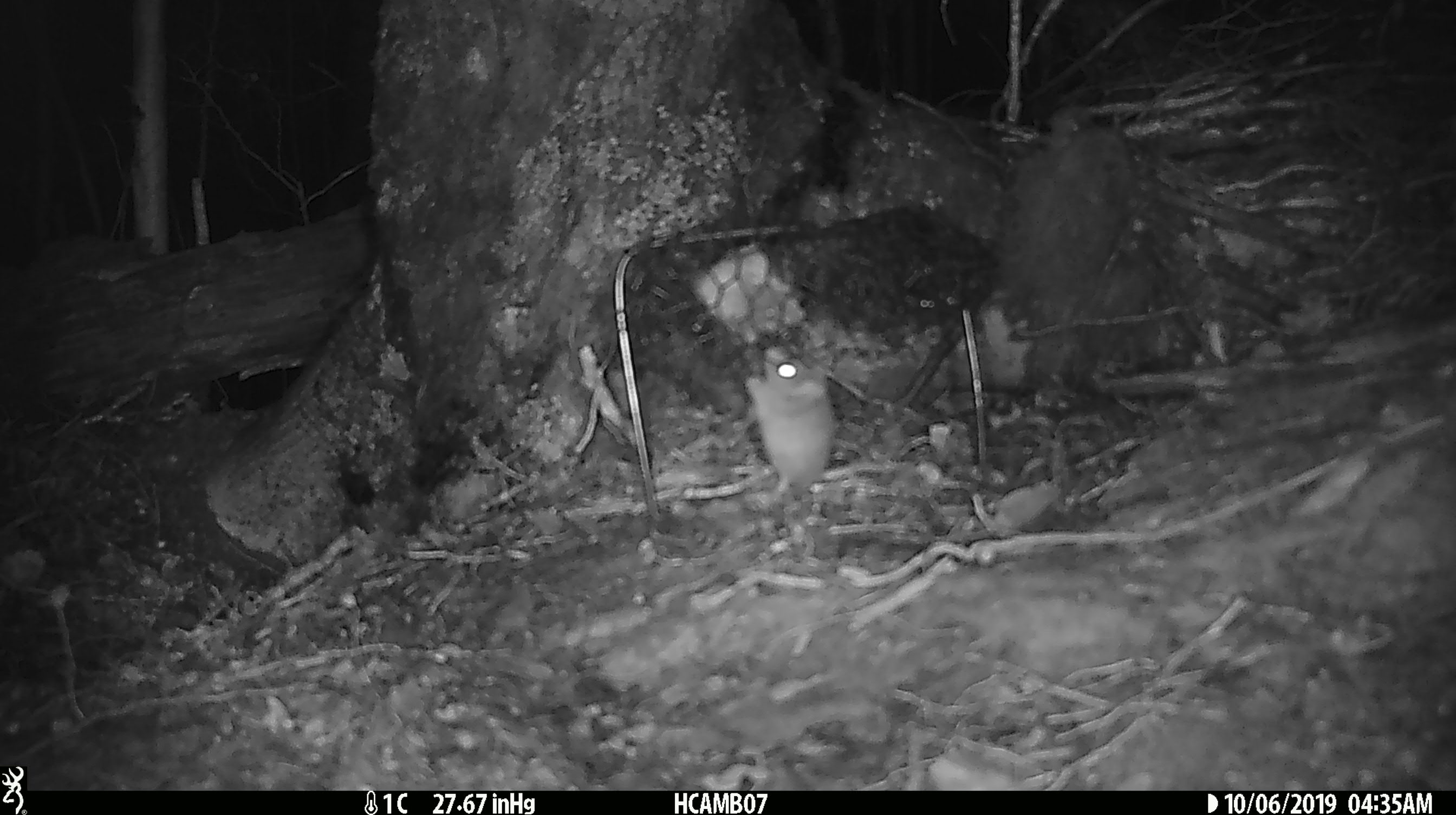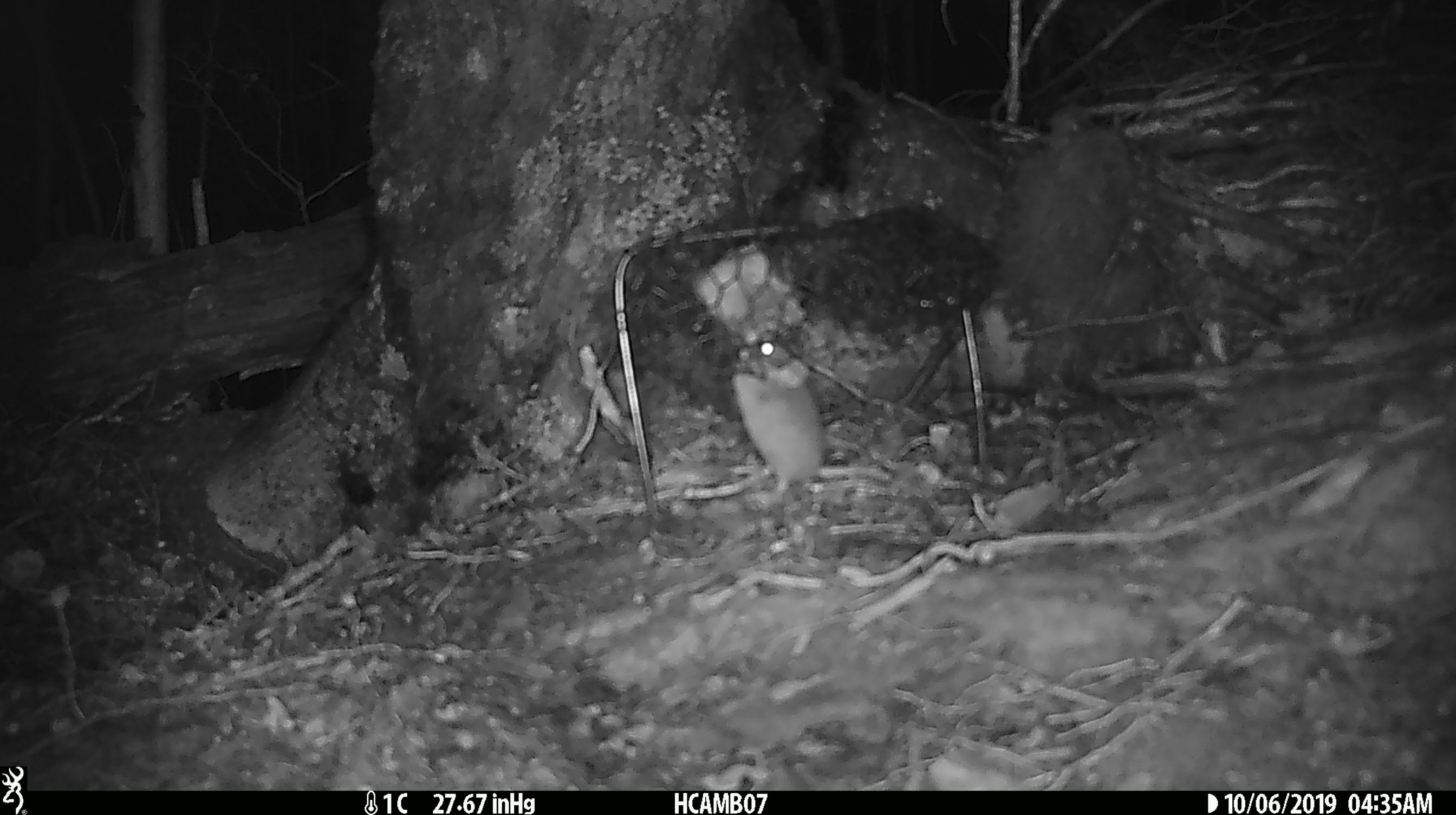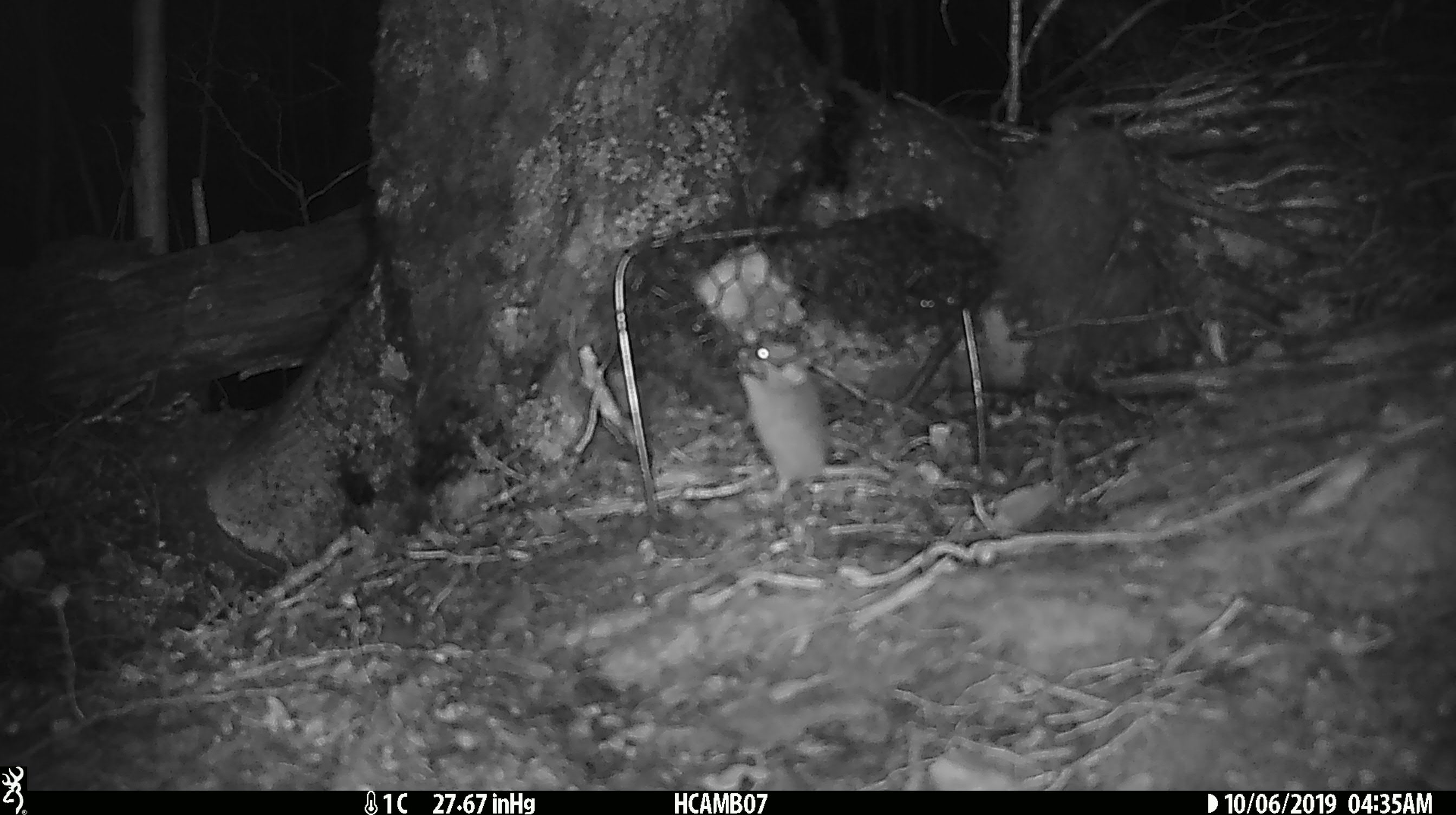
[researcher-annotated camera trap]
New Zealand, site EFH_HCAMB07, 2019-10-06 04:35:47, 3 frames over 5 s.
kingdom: Animalia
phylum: Chordata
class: Mammalia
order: Rodentia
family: Muridae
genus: Mus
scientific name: Mus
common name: mouse